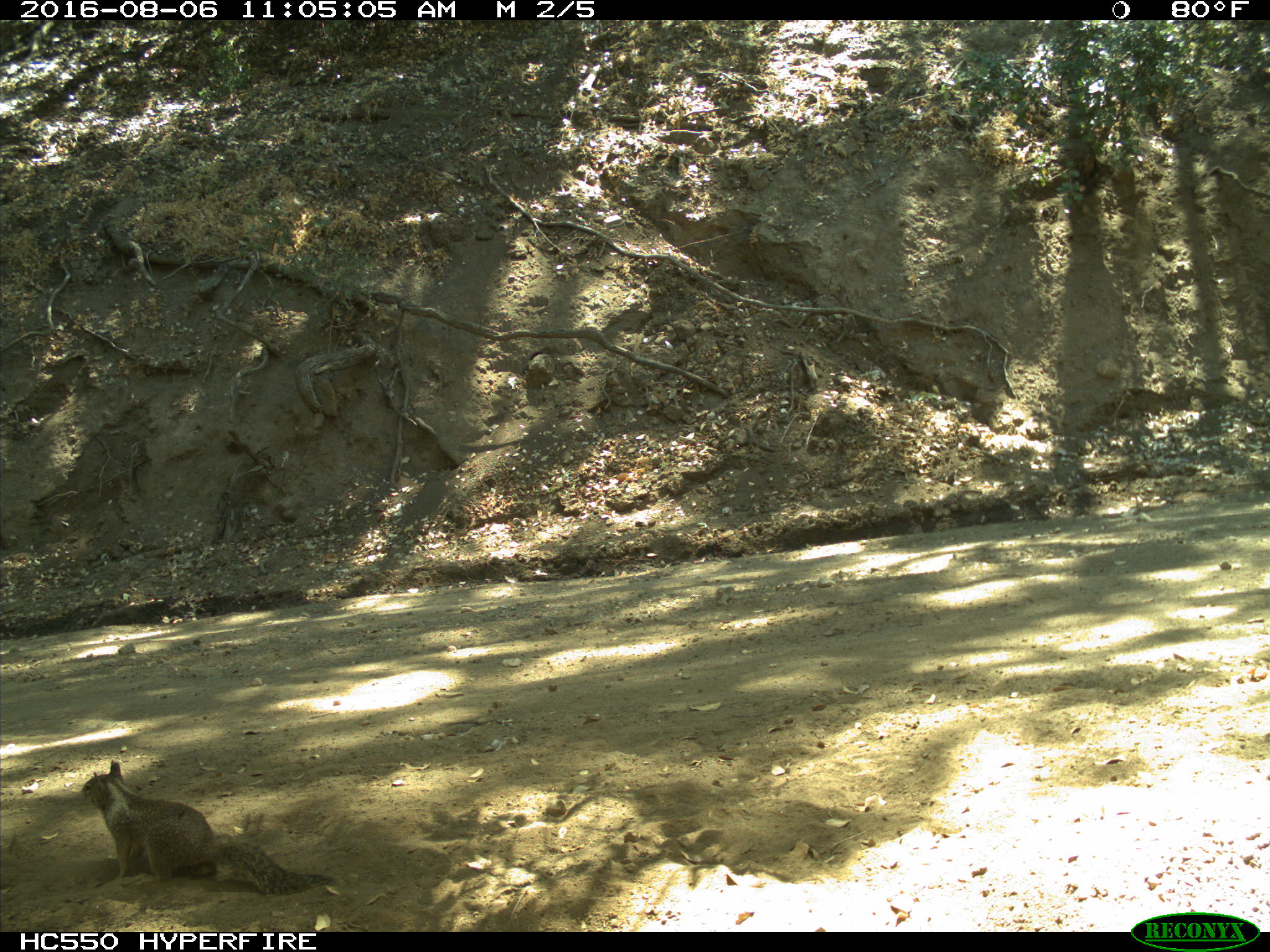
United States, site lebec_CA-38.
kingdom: Animalia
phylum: Chordata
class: Mammalia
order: Rodentia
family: Sciuridae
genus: Otospermophilus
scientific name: Otospermophilus beecheyi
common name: california ground squirrel